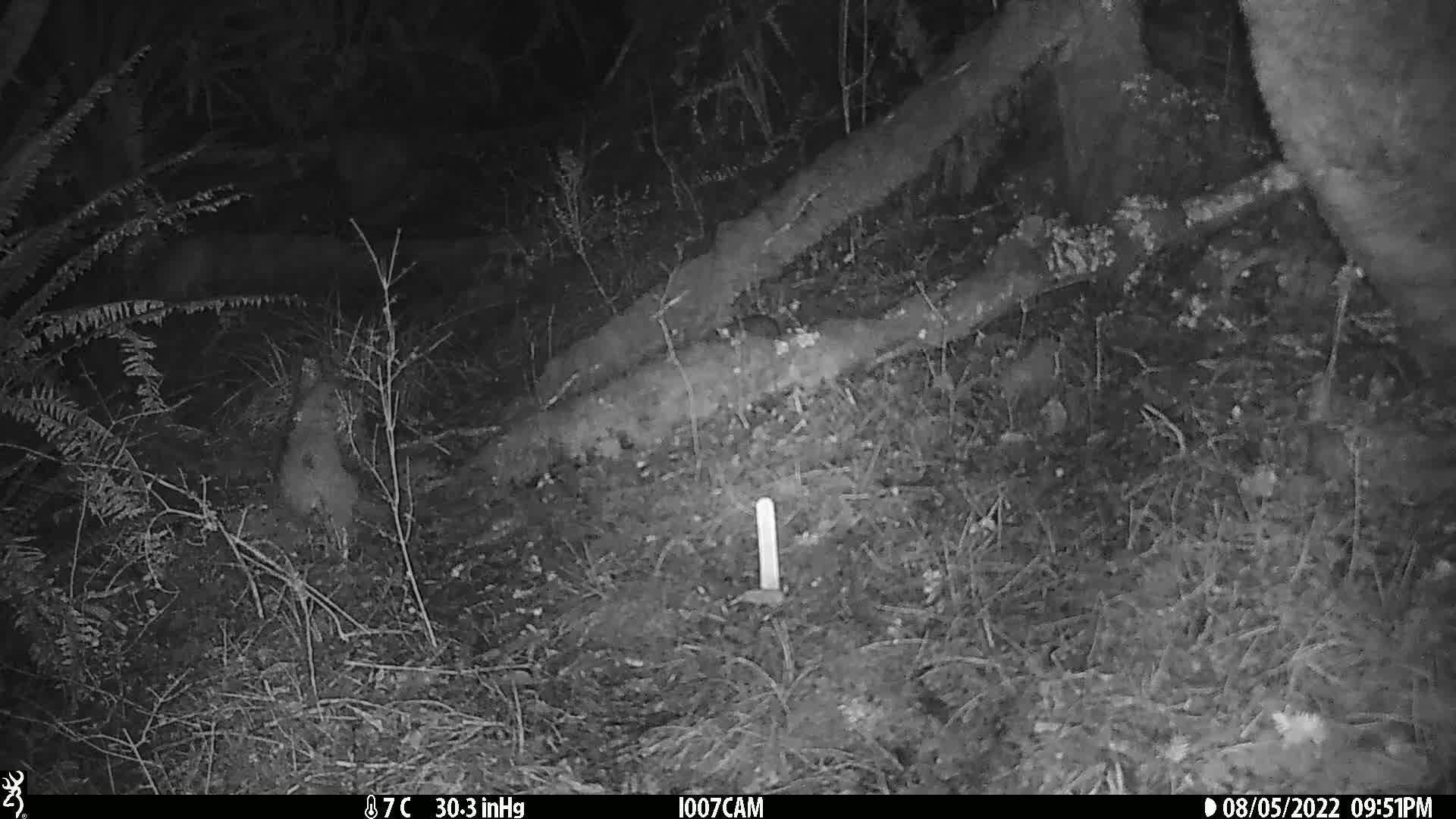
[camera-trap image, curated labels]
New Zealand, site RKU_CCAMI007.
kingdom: Animalia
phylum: Chordata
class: Mammalia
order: Rodentia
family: Muridae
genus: Rattus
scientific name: Rattus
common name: rat